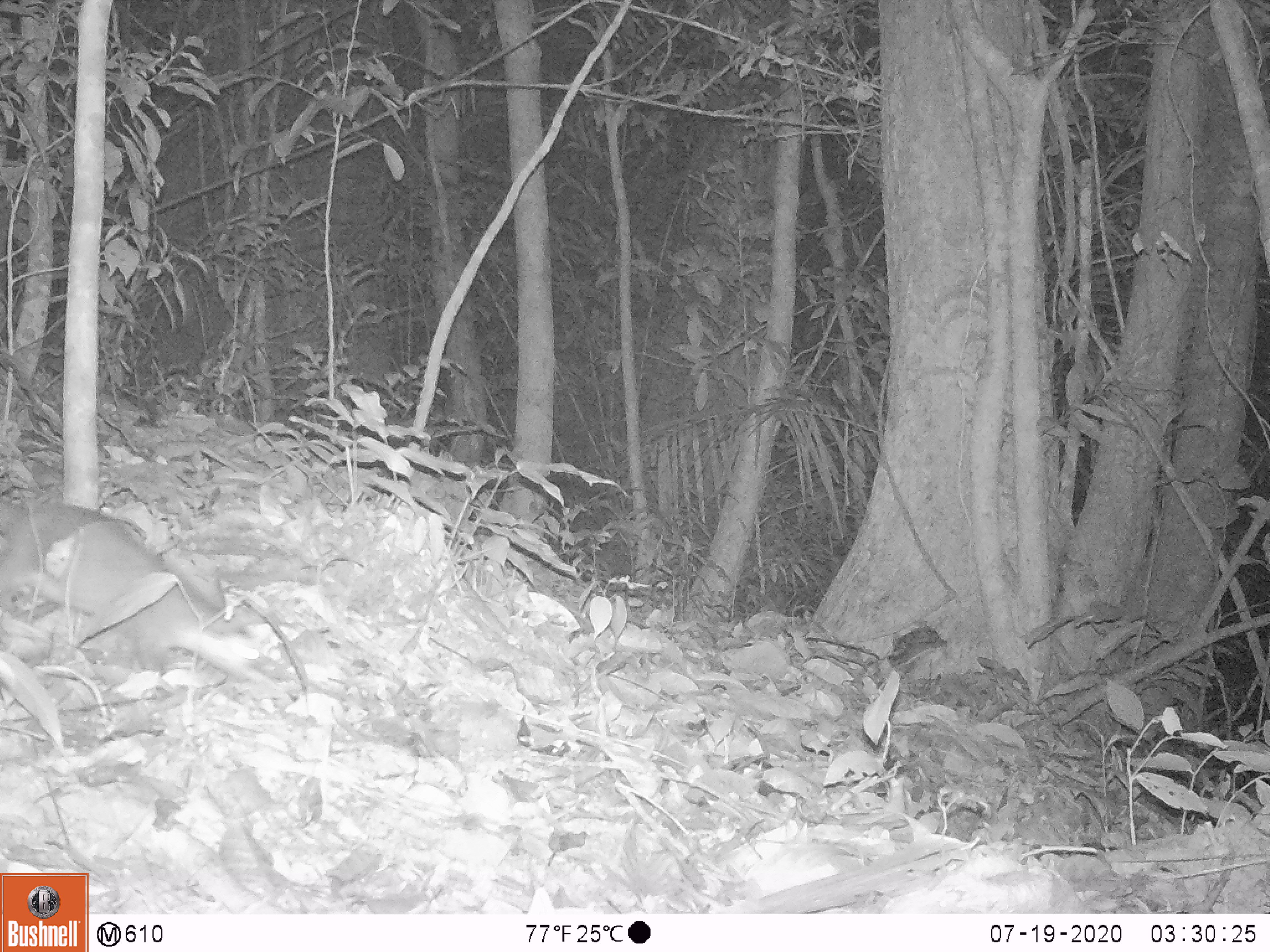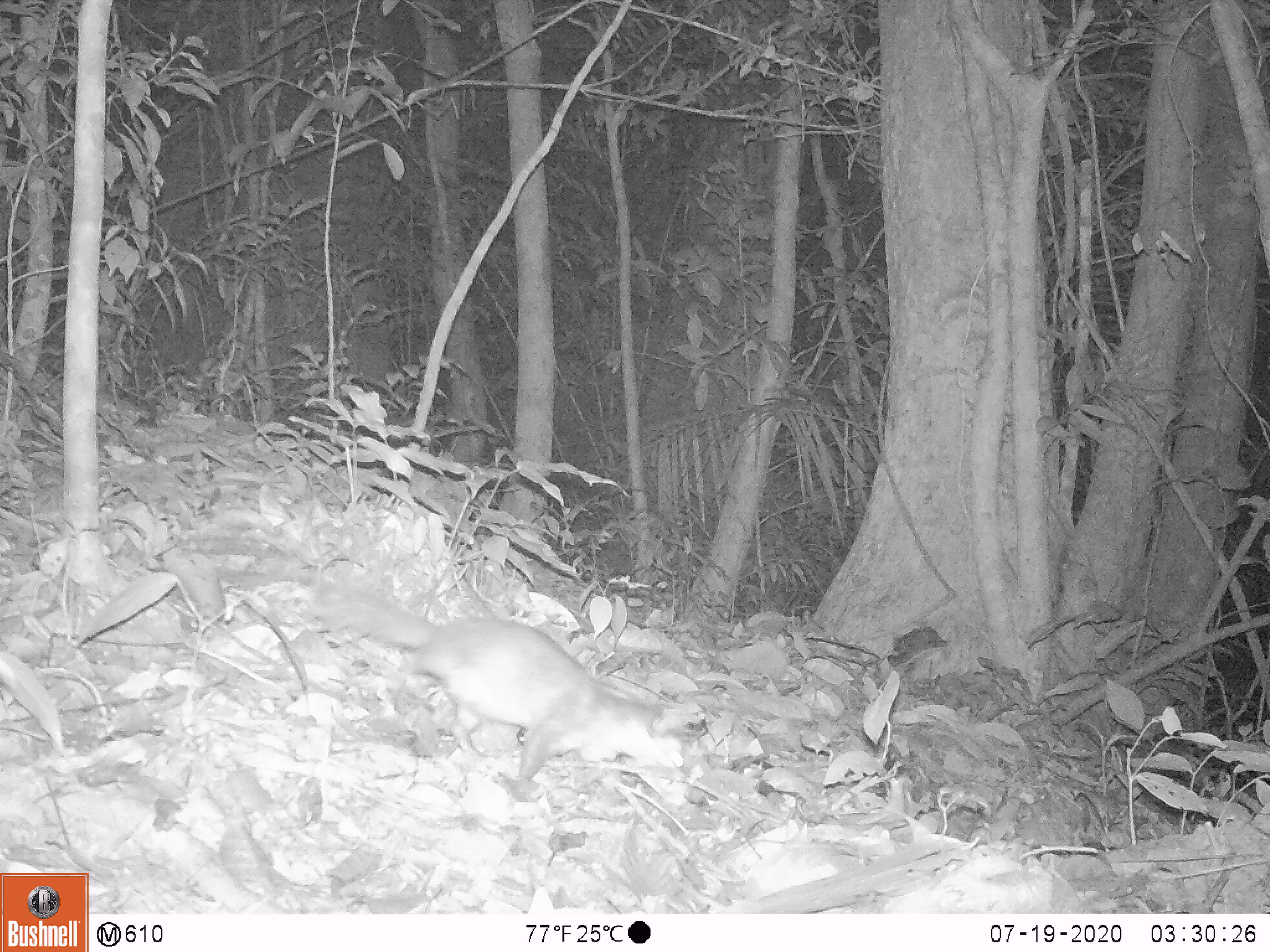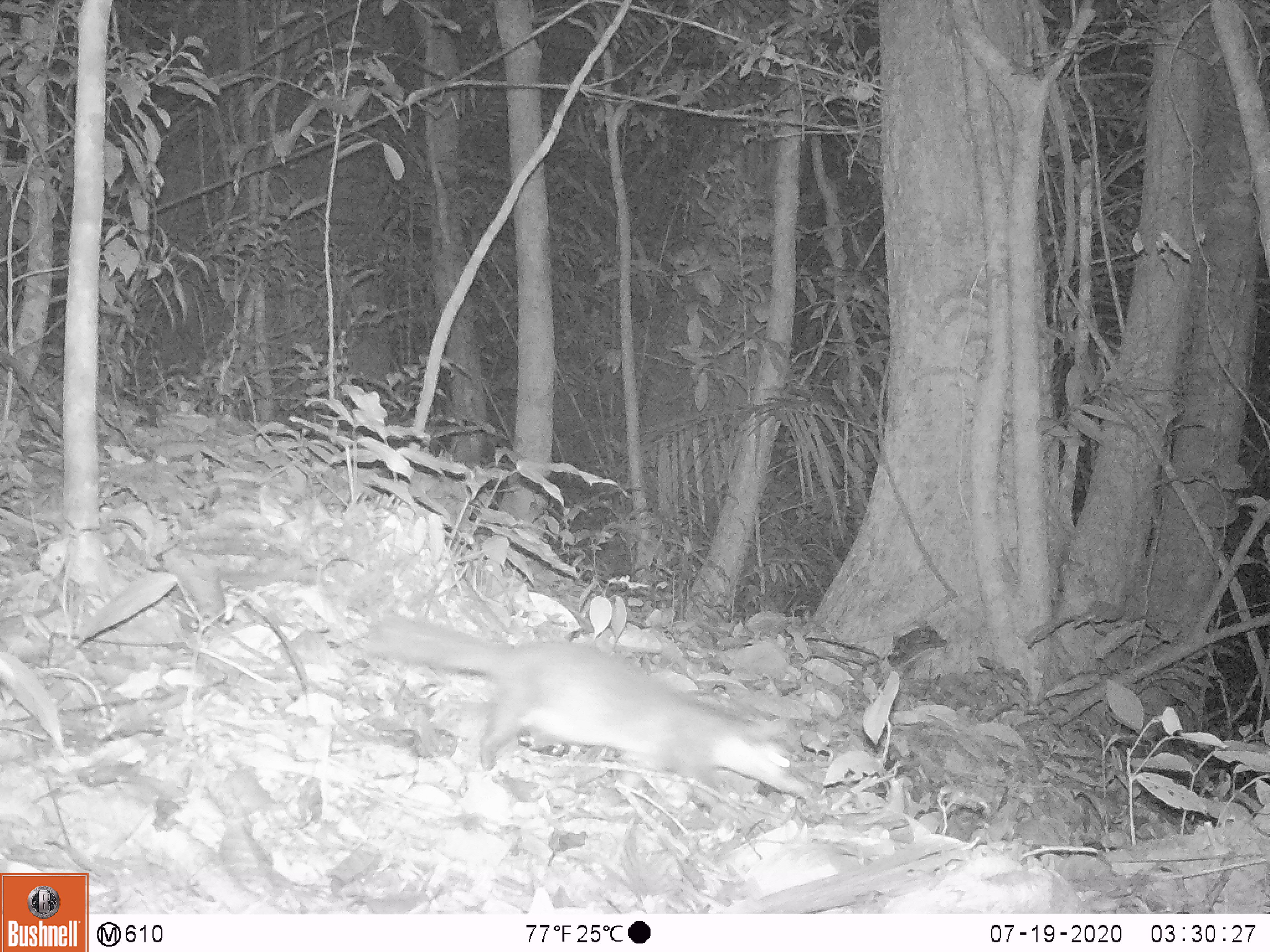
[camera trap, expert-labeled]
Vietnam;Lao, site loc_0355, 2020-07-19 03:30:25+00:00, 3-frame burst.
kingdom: Animalia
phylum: Chordata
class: Mammalia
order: Carnivora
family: Mustelidae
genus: Melogale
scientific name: Melogale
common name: ferret badger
Ferret badger (Melogale). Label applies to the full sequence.